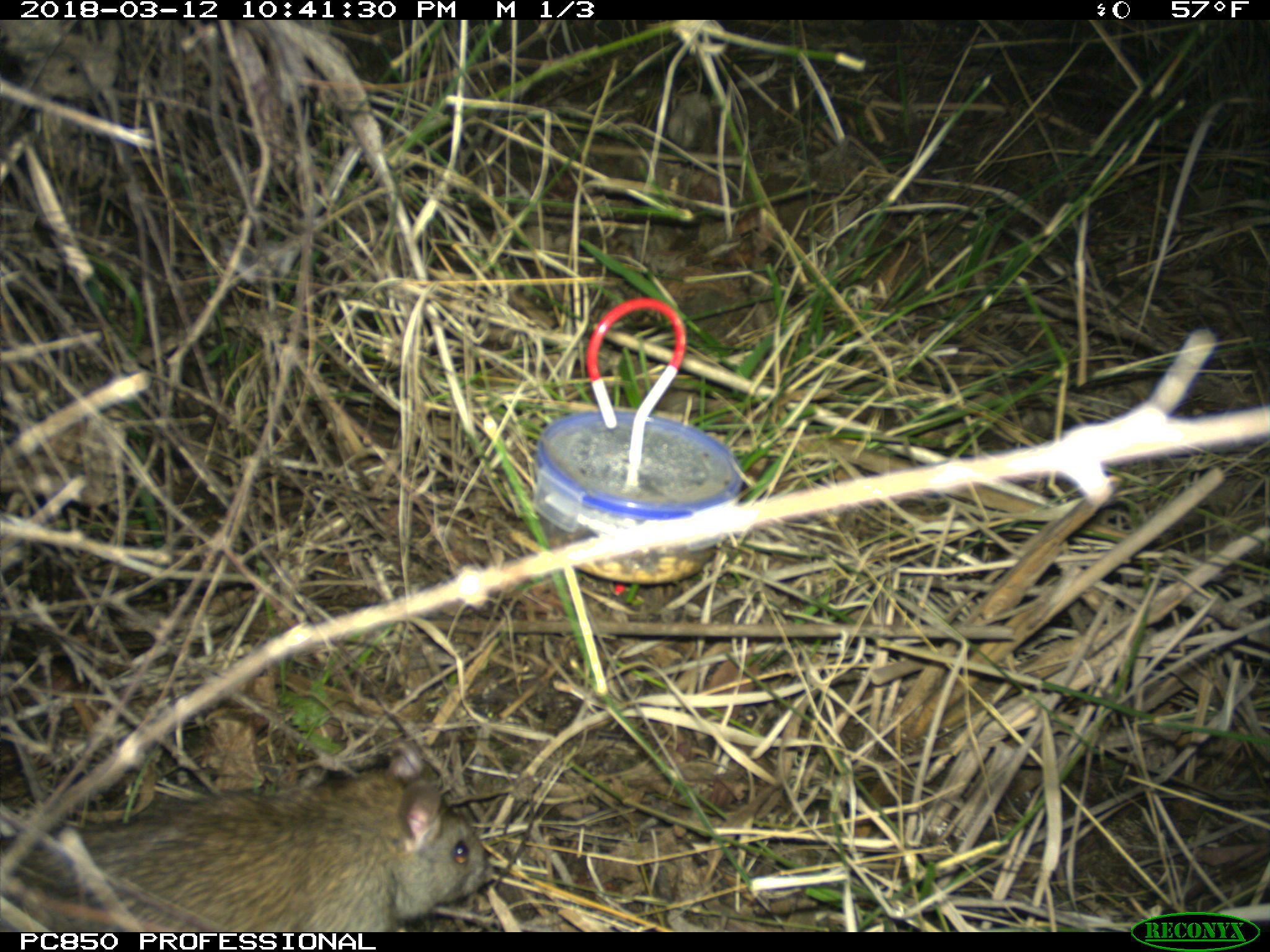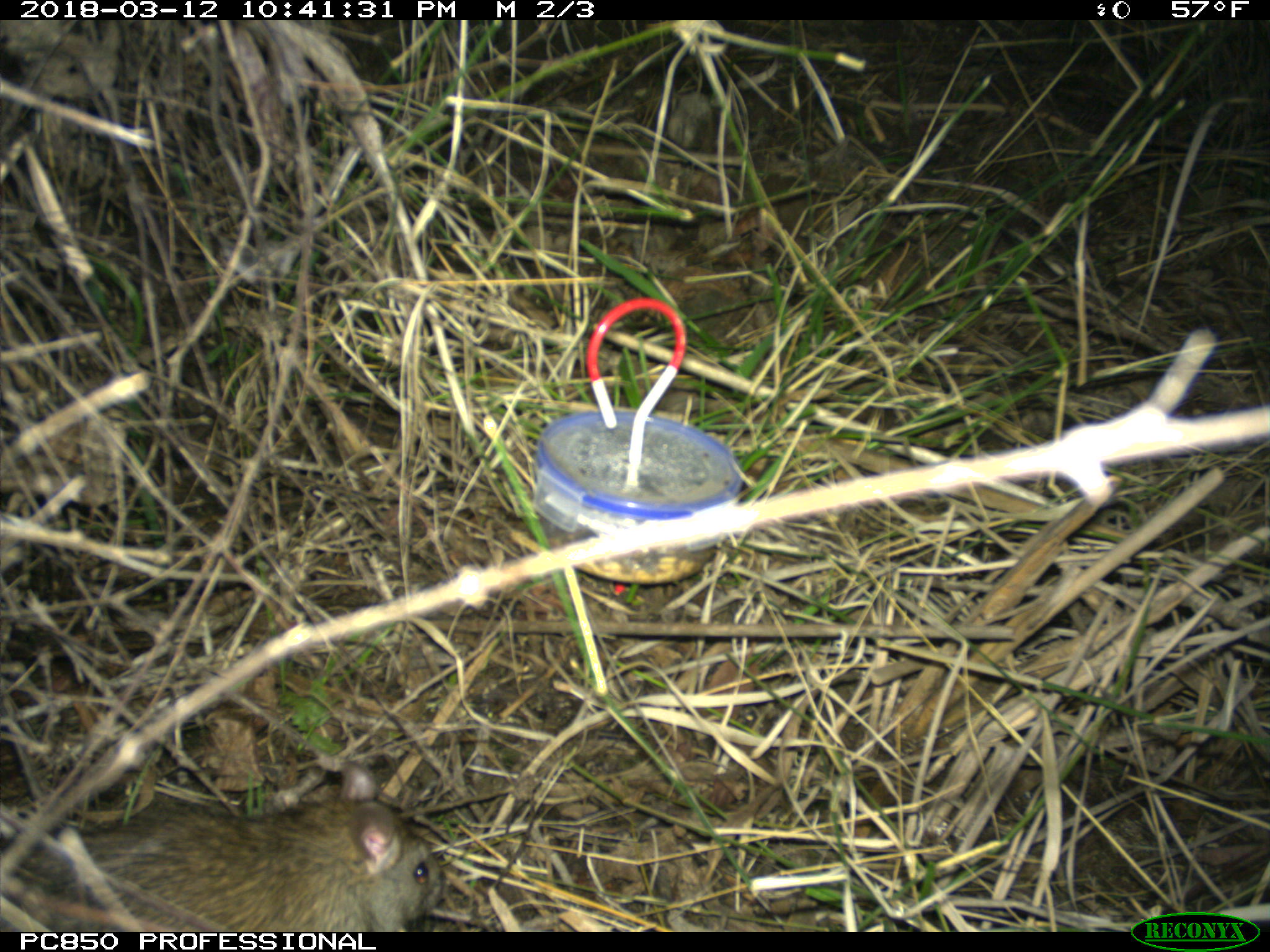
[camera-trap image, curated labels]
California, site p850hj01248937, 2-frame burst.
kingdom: Animalia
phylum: Chordata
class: Mammalia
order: Rodentia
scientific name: Rodentia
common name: rodent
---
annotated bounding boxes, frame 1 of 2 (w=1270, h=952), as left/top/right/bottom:
rodent: 0/739/492/932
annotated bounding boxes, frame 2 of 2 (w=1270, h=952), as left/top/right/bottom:
rodent: 29/754/449/932